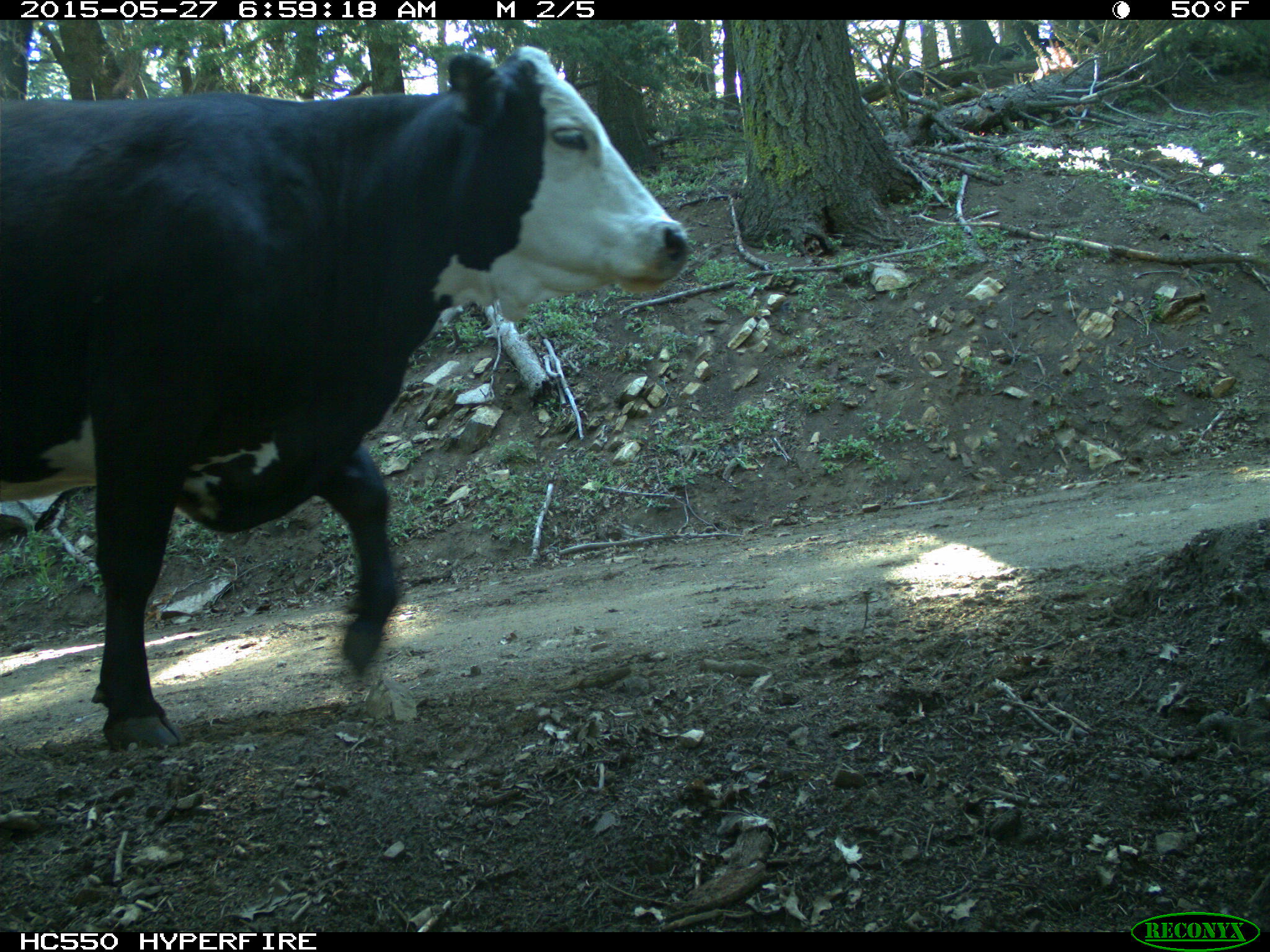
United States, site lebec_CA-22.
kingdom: Animalia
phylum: Chordata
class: Mammalia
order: Artiodactyla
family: Bovidae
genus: Bos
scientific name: Bos taurus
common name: domestic cow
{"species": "Bos taurus (domestic cow)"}